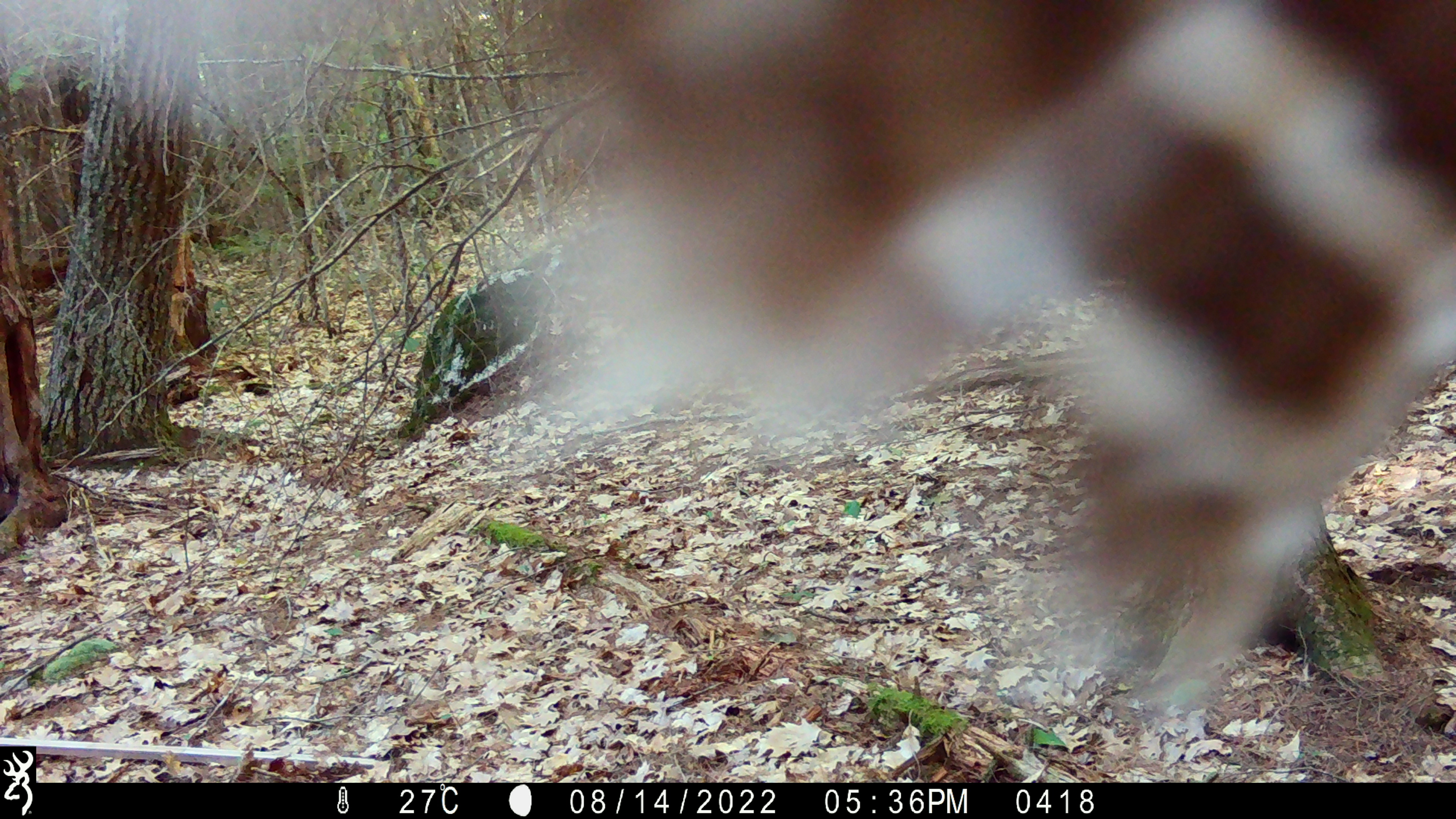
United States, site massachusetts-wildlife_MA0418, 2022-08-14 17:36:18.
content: unidentified animal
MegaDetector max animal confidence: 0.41